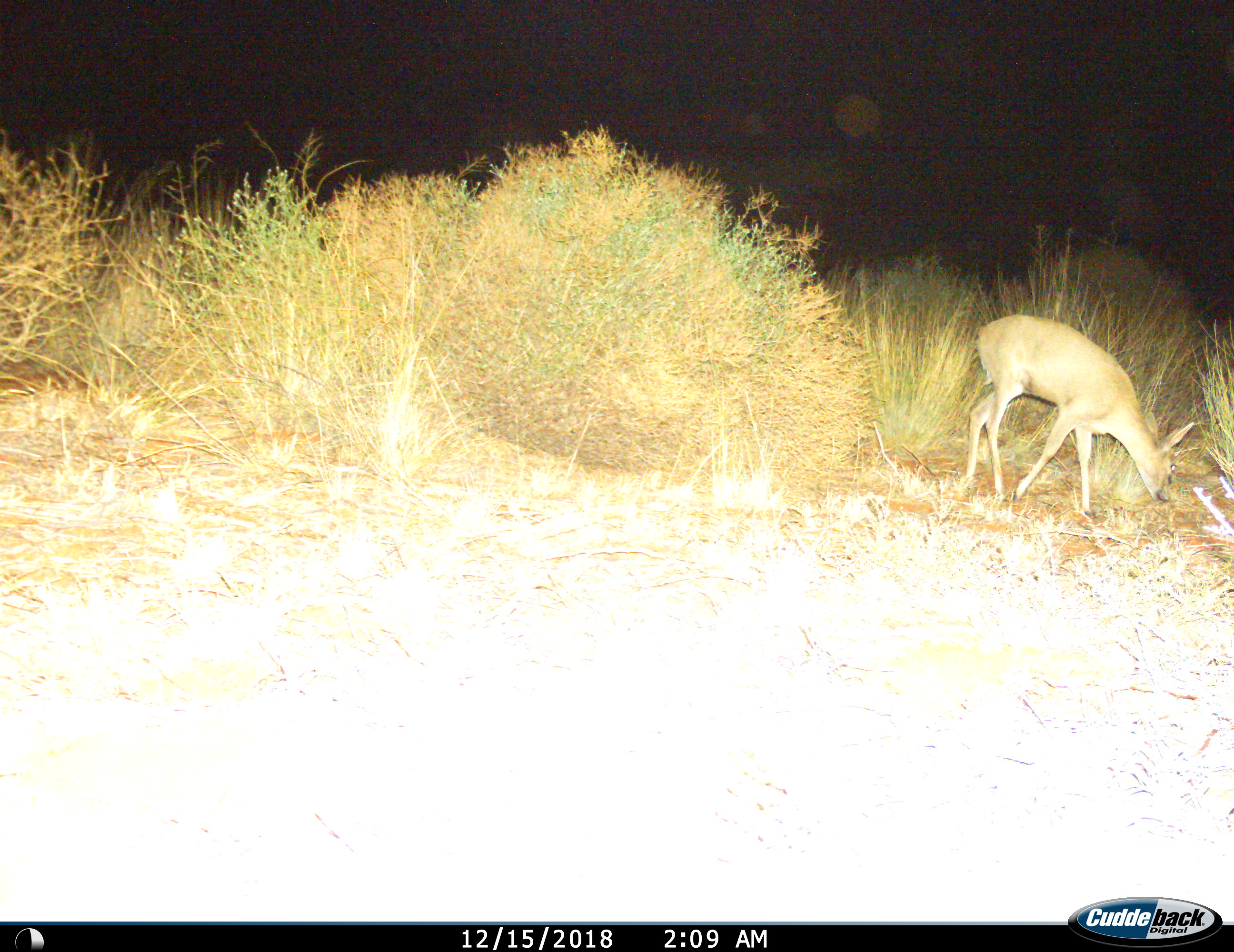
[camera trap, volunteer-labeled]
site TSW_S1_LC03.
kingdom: Animalia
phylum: Chordata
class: Mammalia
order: Artiodactyla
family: Bovidae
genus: Sylvicapra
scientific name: Sylvicapra grimmia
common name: common duiker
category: duikercommongrey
Duikercommongrey (common duiker) (Sylvicapra grimmia), count 1. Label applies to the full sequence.